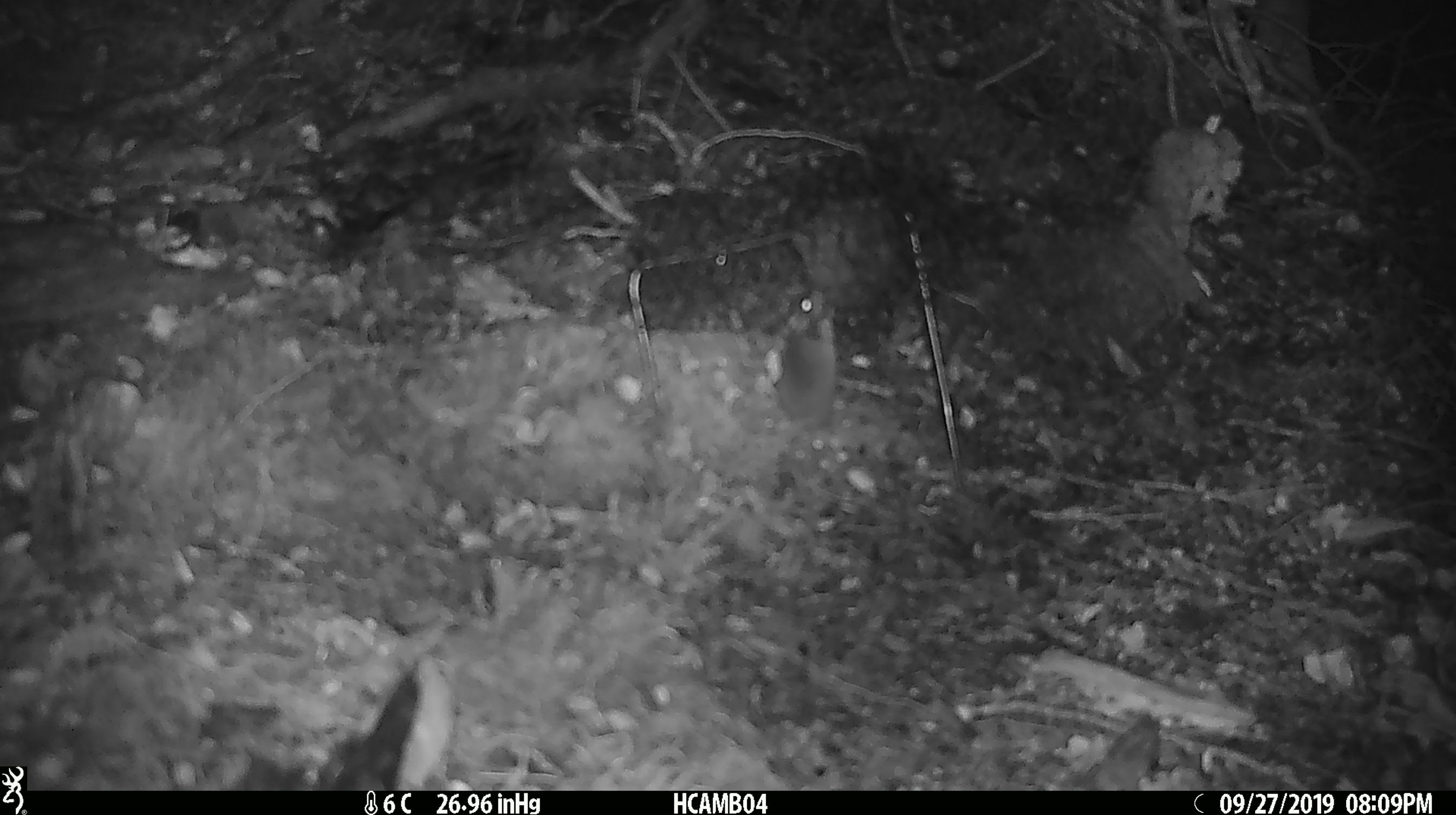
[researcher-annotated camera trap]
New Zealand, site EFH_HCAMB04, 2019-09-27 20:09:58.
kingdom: Animalia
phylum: Chordata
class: Mammalia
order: Rodentia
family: Muridae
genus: Mus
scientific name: Mus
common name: mouse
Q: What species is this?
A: Mouse (Mus).